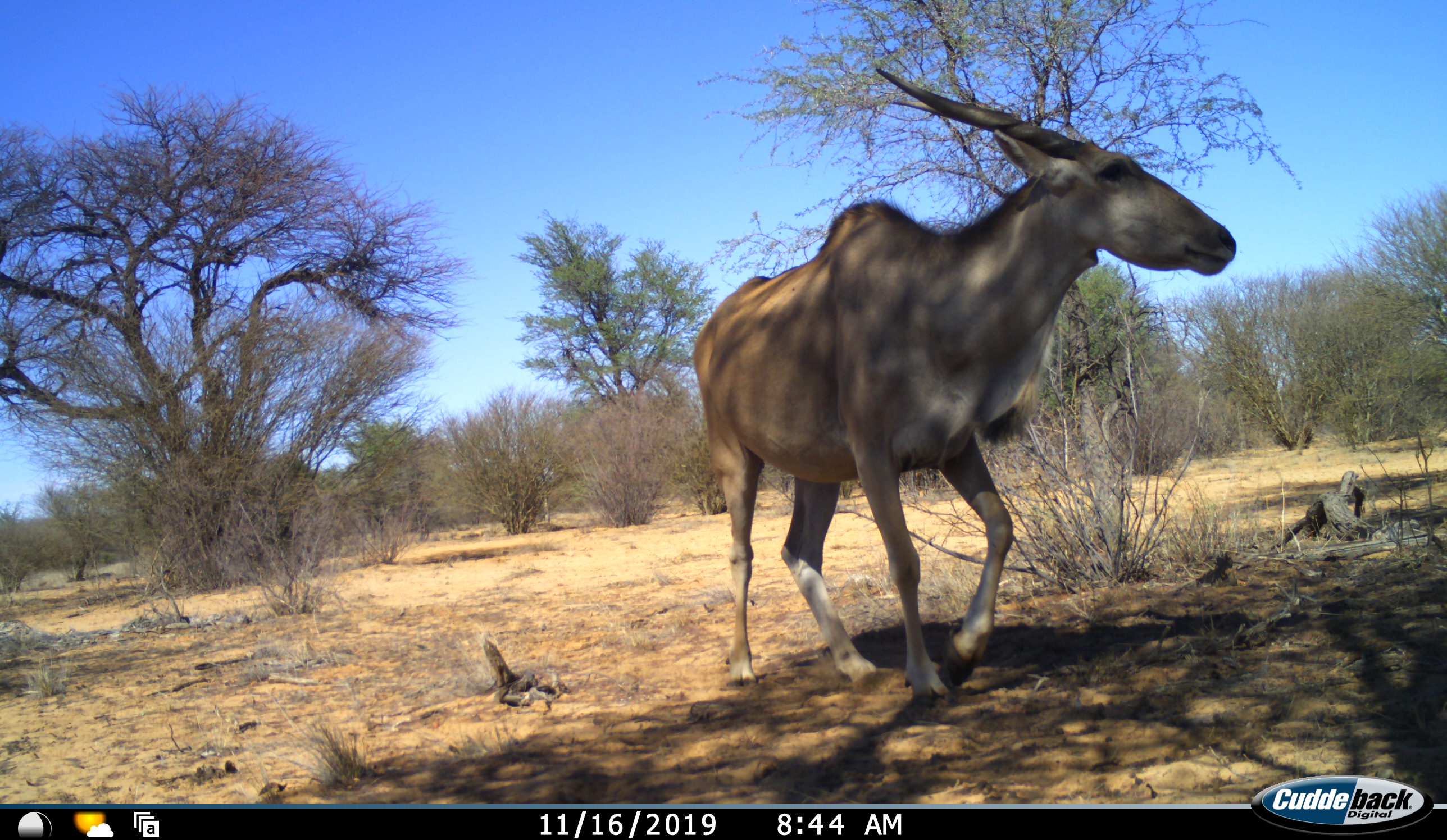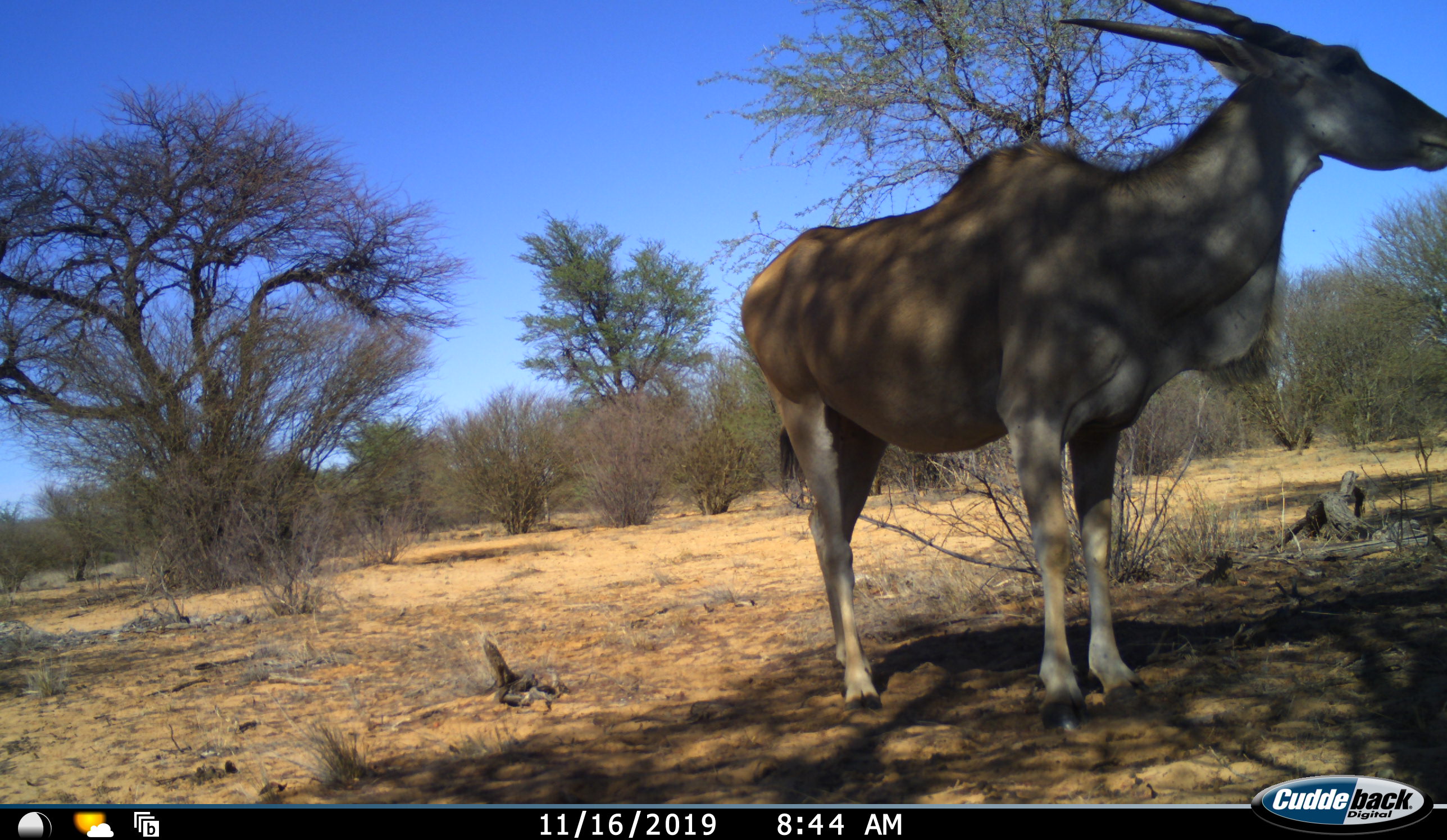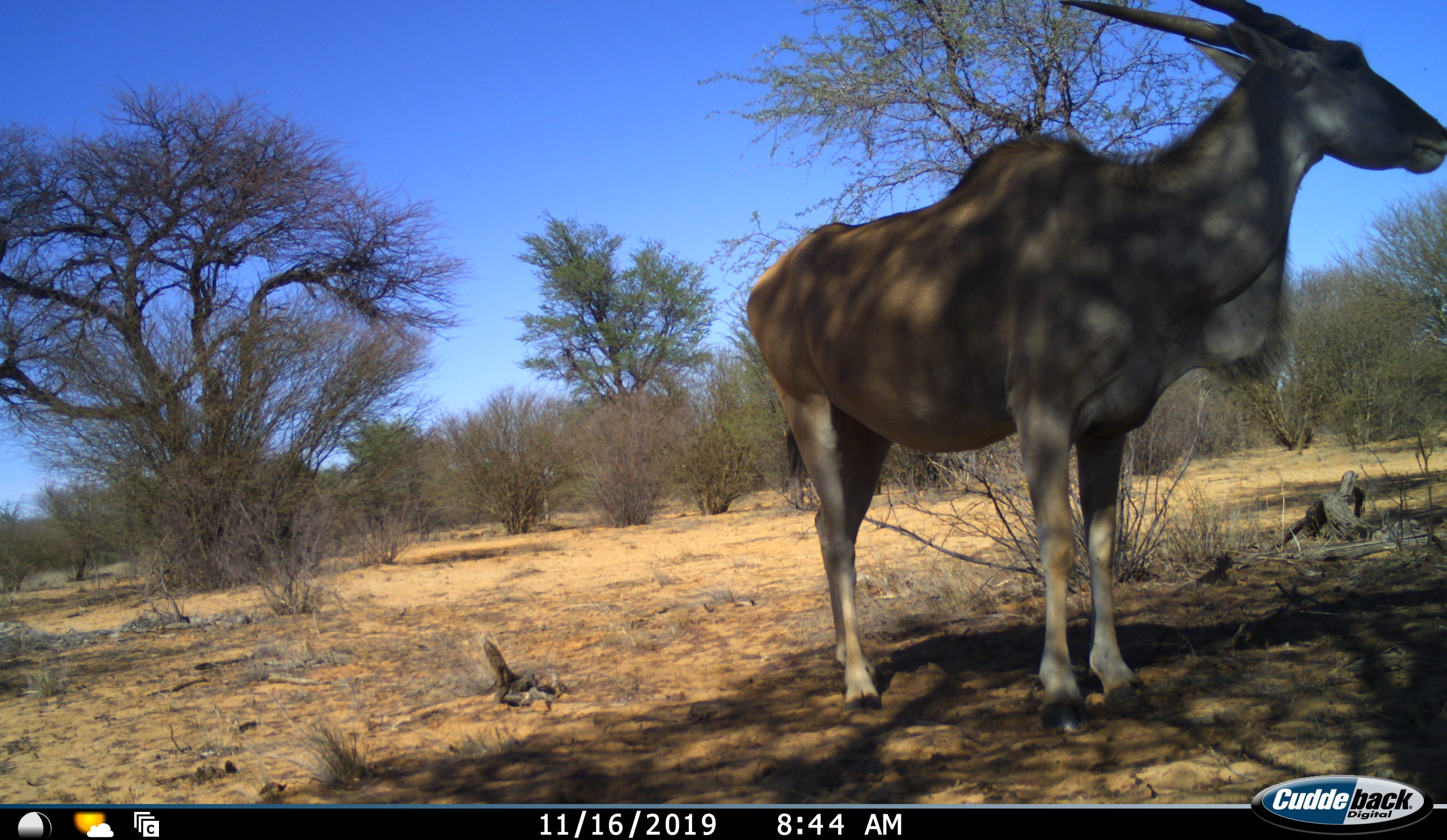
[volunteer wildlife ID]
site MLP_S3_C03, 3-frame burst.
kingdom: Animalia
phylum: Chordata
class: Mammalia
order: Artiodactyla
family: Bovidae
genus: Tragelaphus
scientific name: Tragelaphus oryx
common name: eland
Eland (Tragelaphus oryx), count 1. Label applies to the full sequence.